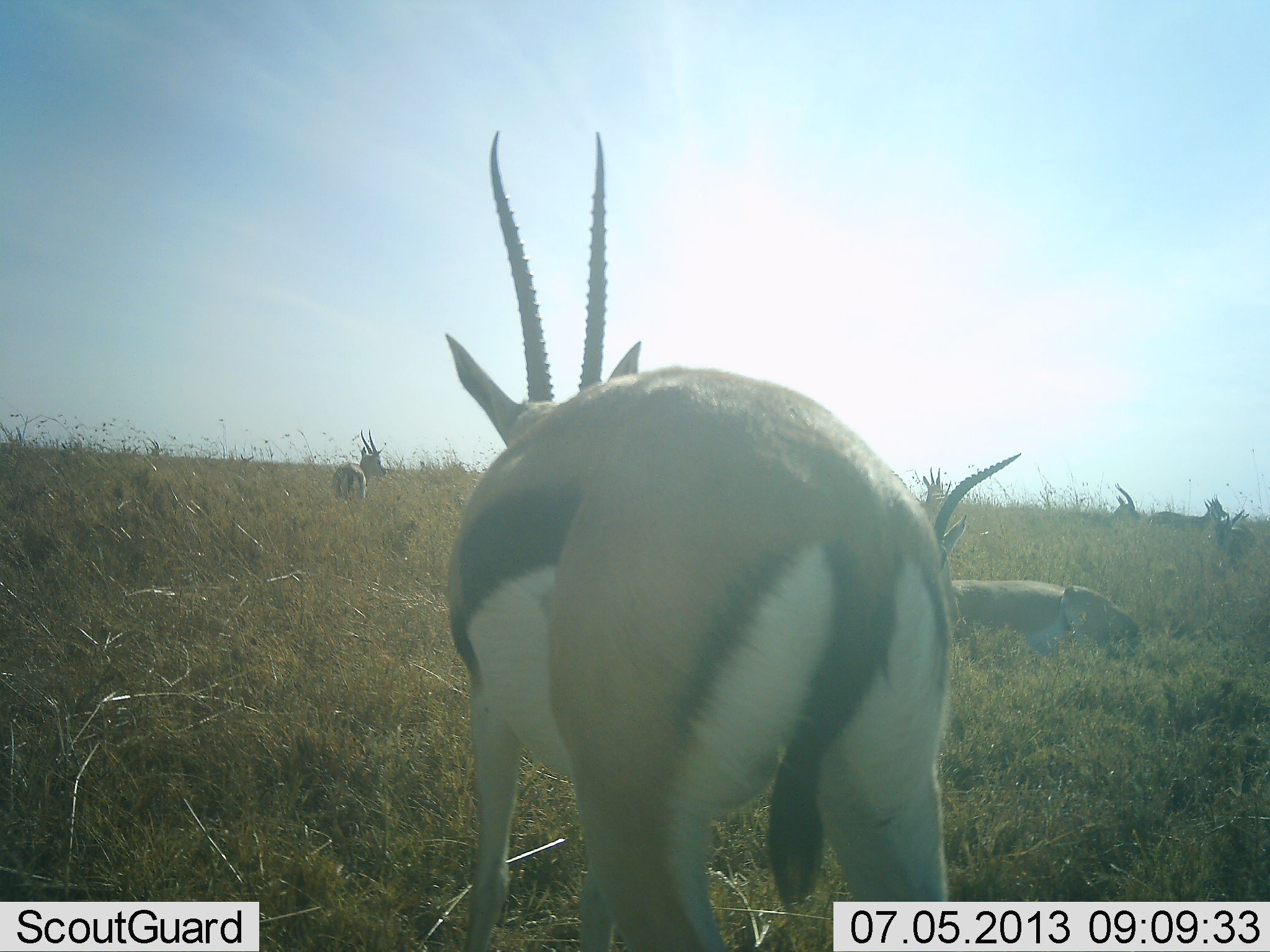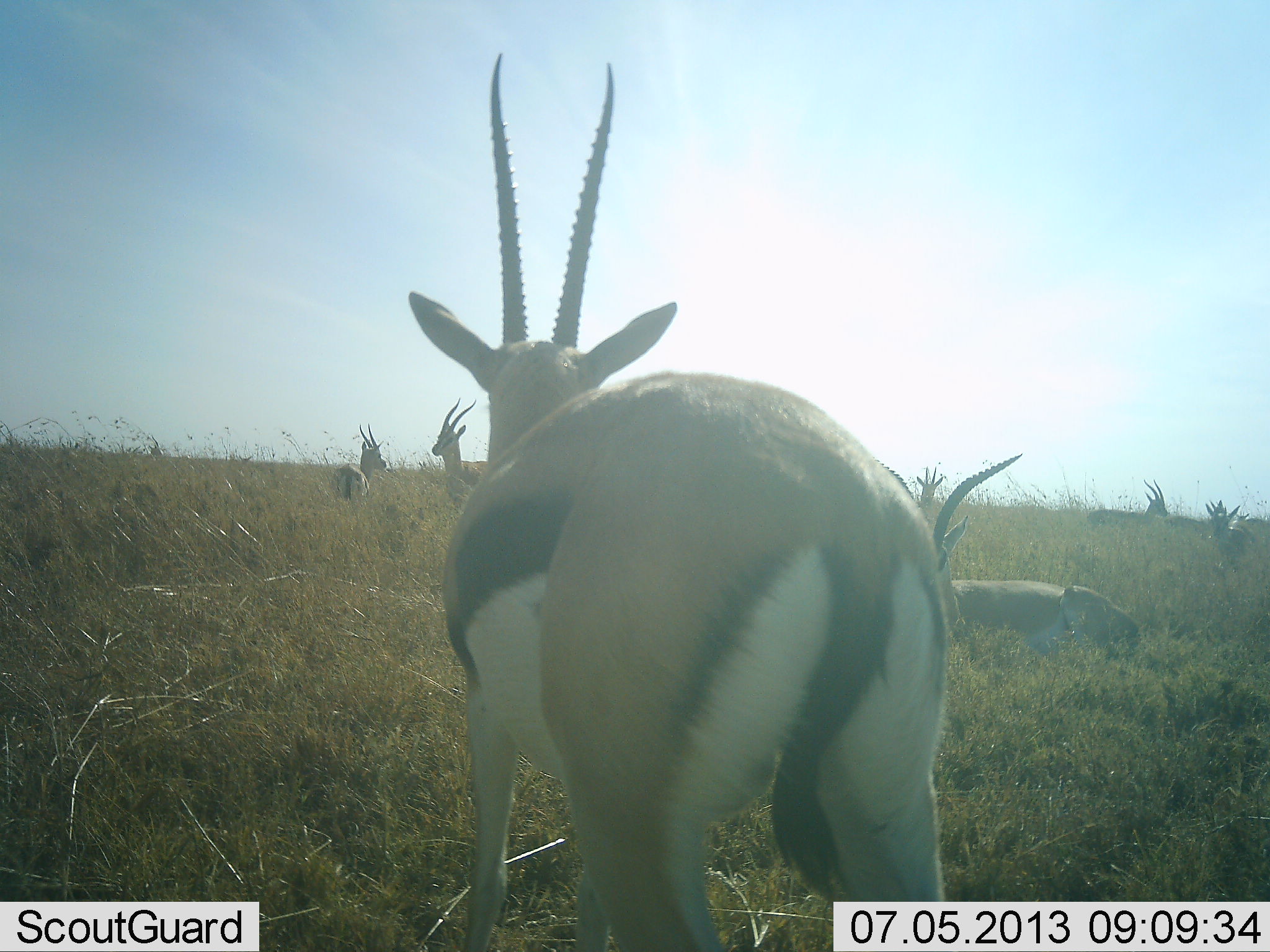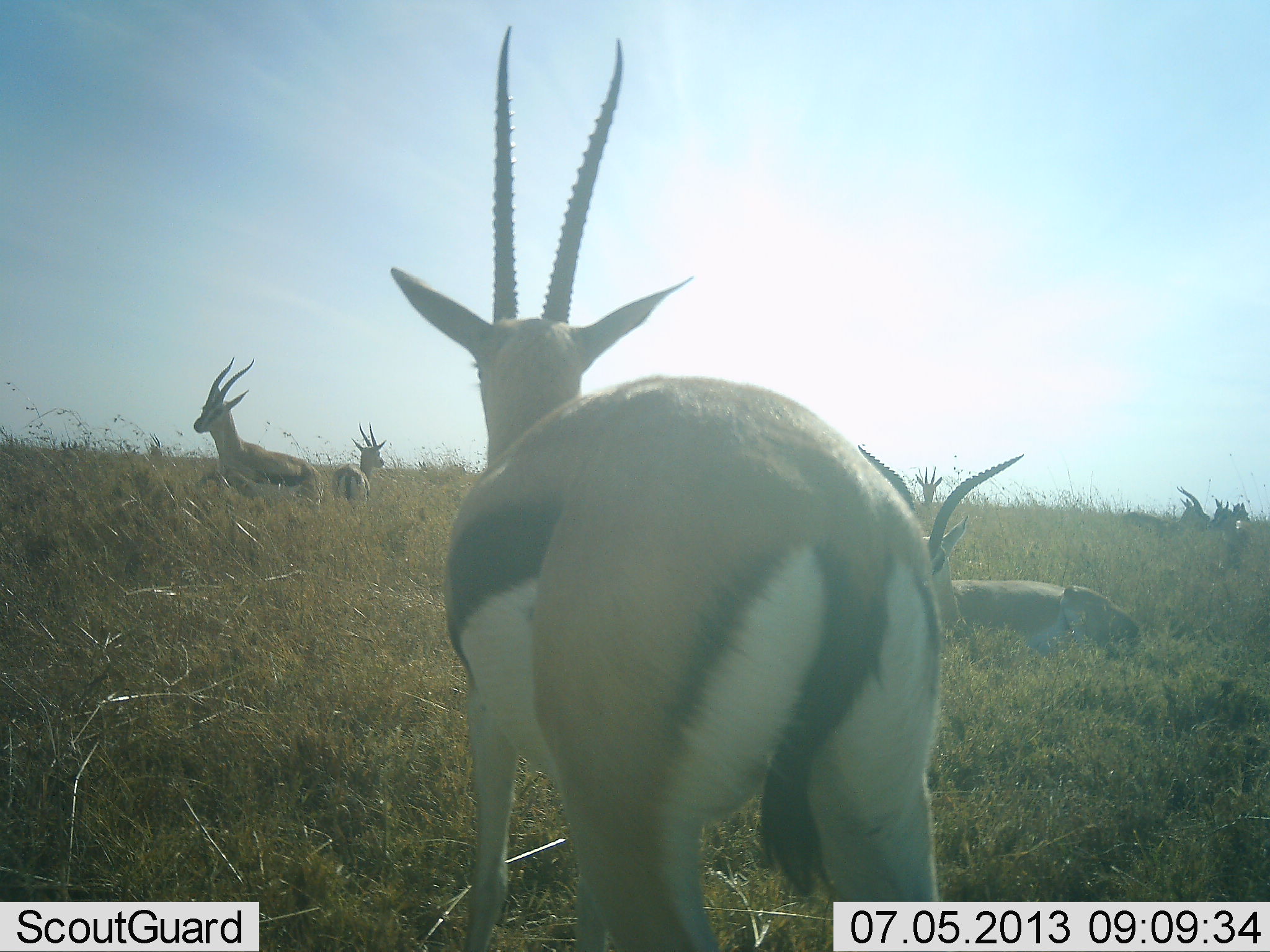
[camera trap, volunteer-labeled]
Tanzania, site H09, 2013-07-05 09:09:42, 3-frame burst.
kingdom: Animalia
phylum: Chordata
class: Mammalia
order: Artiodactyla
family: Bovidae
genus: Eudorcas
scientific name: Eudorcas thomsonii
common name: thomson's gazelle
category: gazellethomsons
Gazellethomsons (thomson's gazelle) (Eudorcas thomsonii), count 7. Behavior (volunteer vote fractions): standing 90%, resting 70%, moving 80%, interacting 10%. Young present (vote fraction): 0%. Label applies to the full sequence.